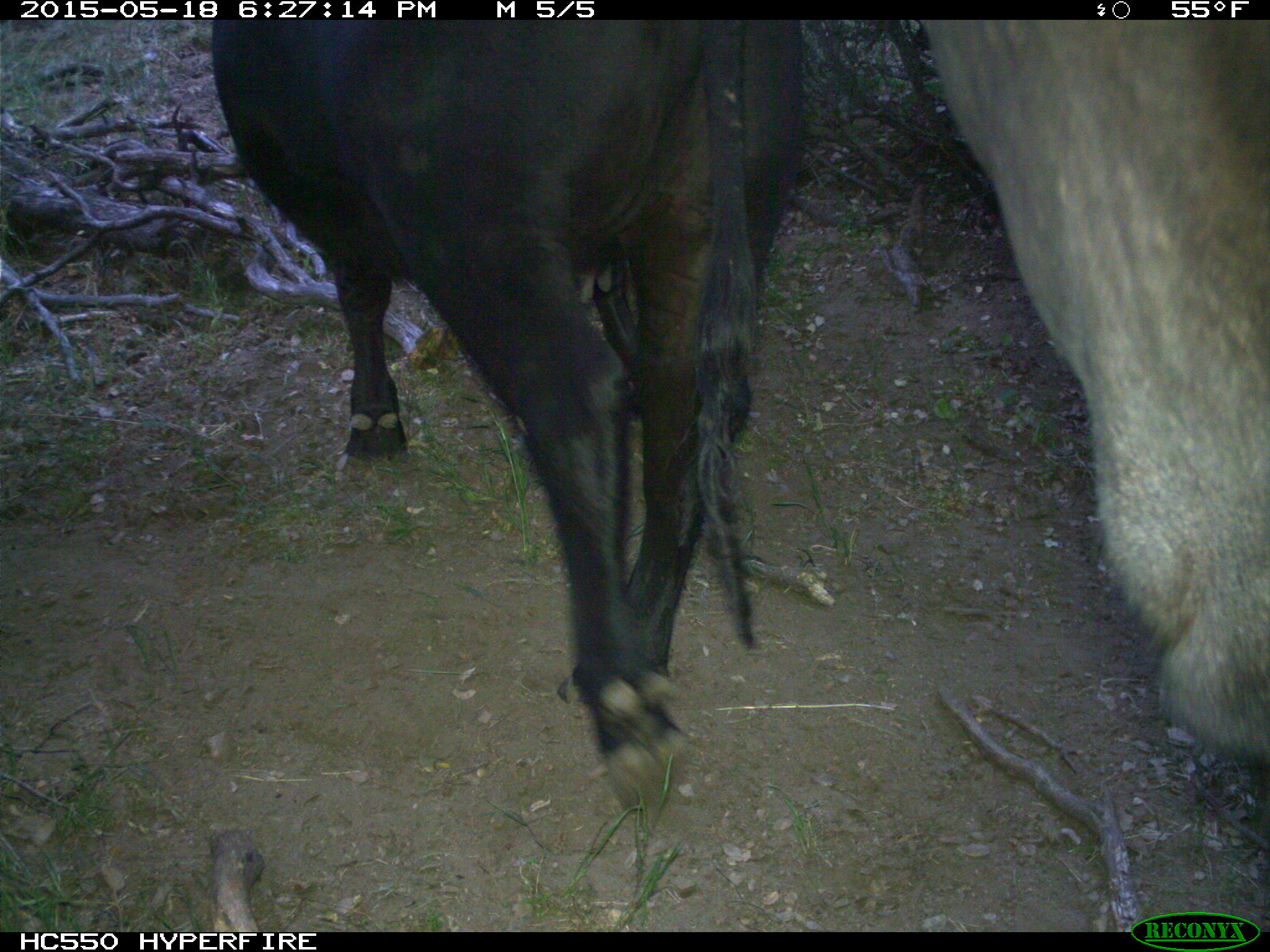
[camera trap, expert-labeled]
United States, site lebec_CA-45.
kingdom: Animalia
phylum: Chordata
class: Mammalia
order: Artiodactyla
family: Bovidae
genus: Bos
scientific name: Bos taurus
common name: domestic cow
Bos taurus (domestic cow).